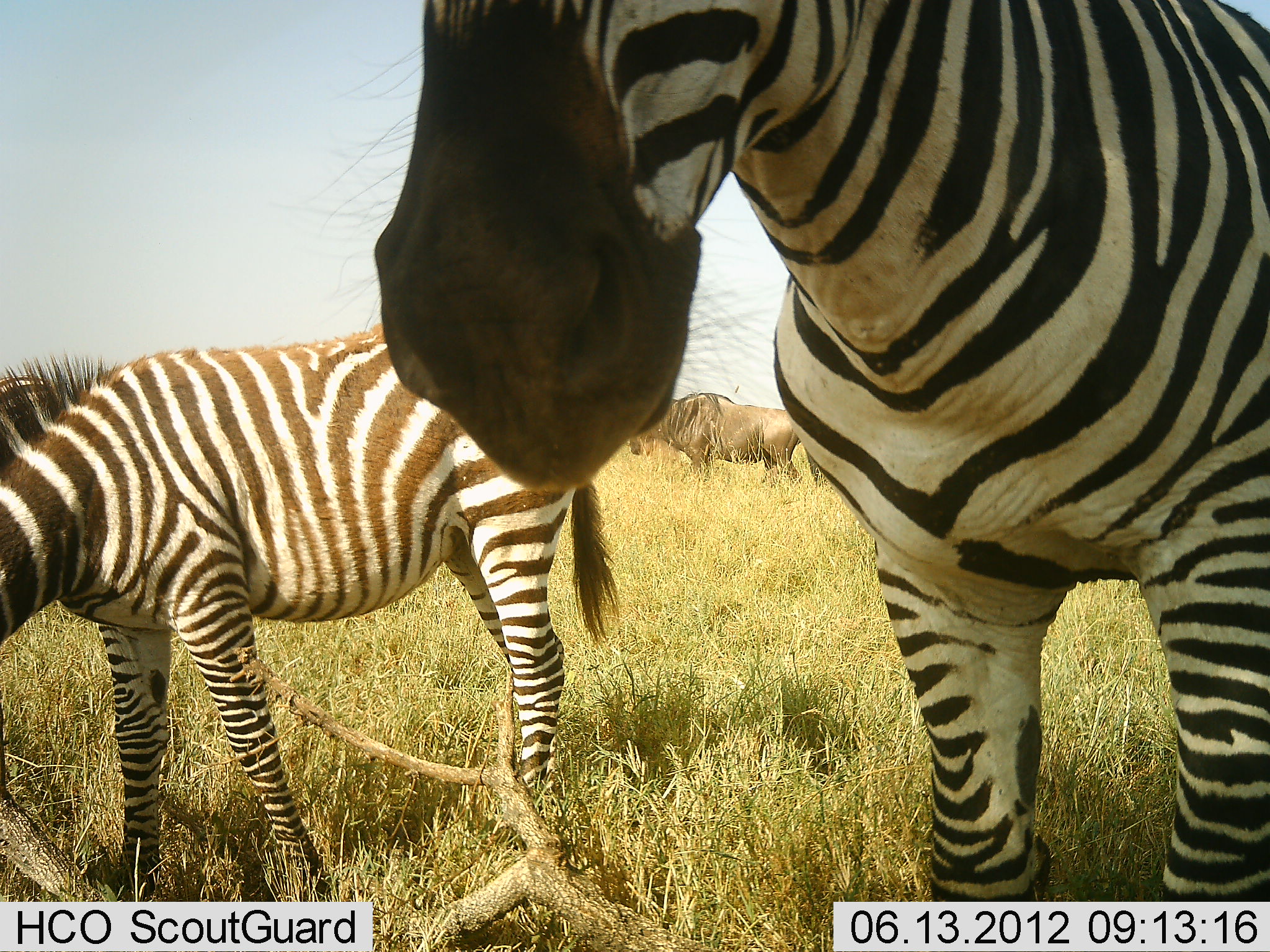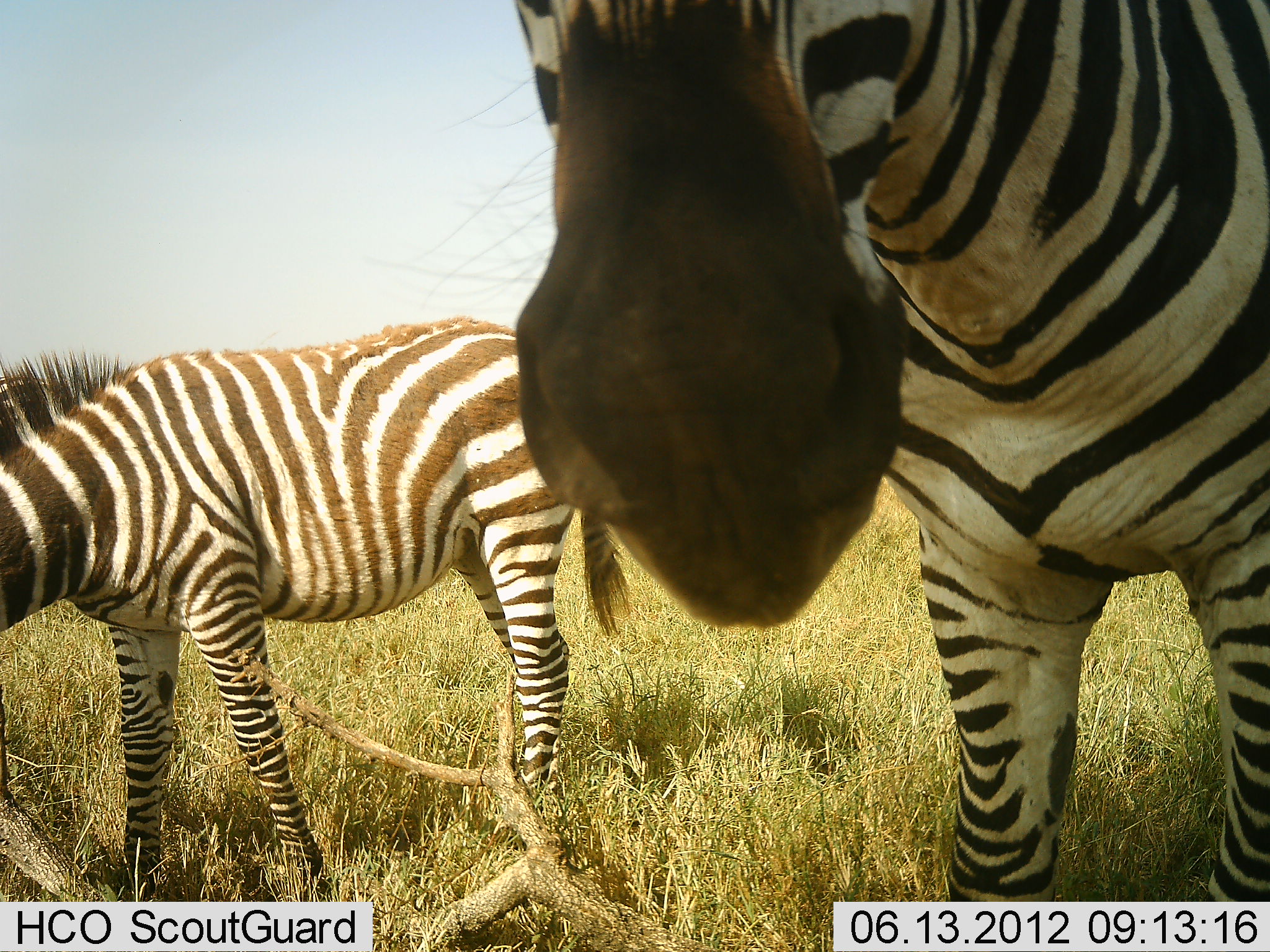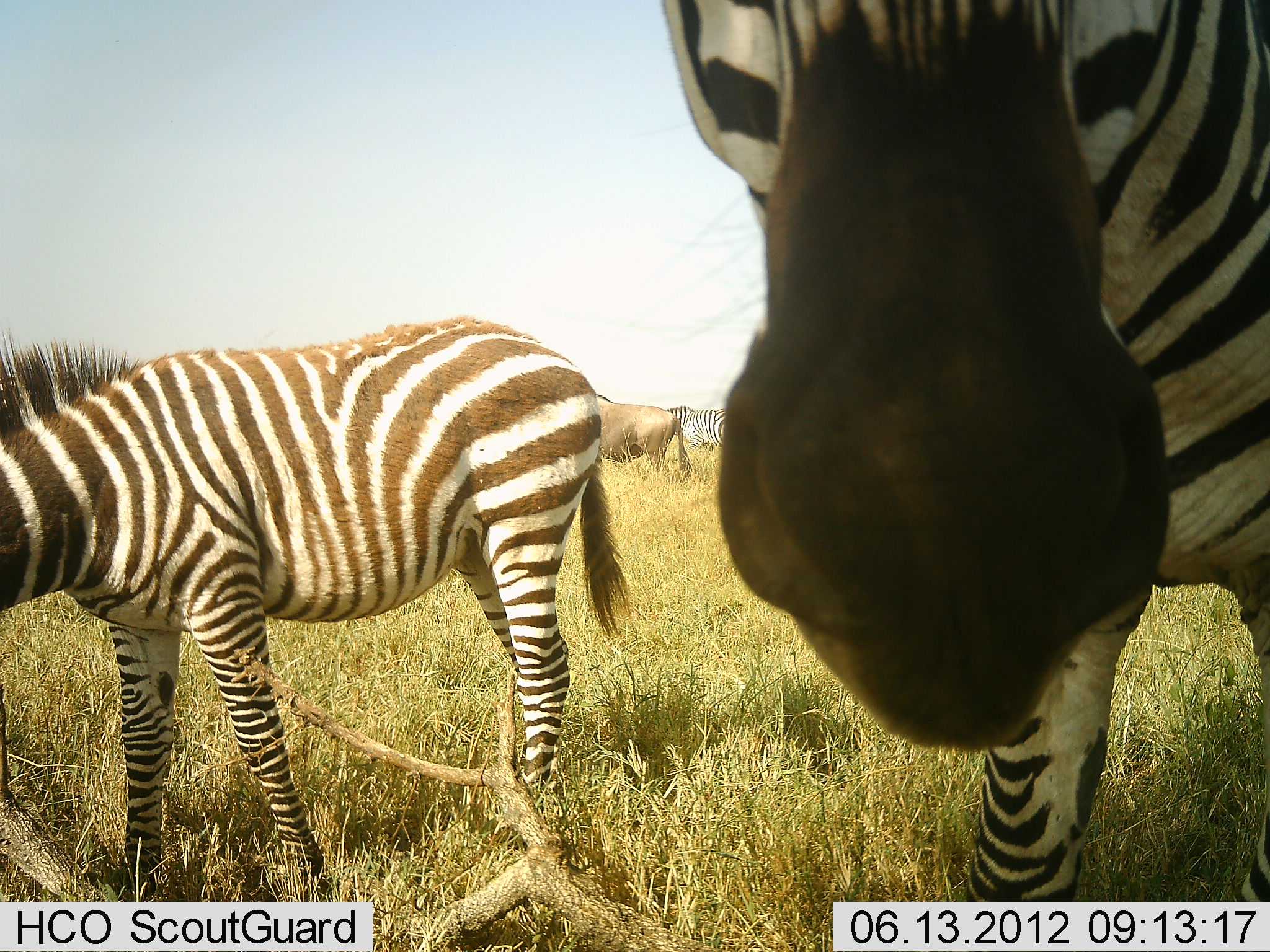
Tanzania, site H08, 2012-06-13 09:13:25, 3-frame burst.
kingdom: Animalia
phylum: Chordata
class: Mammalia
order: Artiodactyla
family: Bovidae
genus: Connochaetes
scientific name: Connochaetes taurinus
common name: blue wildebeest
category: wildebeest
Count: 1.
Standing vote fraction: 70%.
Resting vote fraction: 0%.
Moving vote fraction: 20%.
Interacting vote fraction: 0%.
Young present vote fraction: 0%.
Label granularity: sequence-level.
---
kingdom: Animalia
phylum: Chordata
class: Mammalia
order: Perissodactyla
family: Equidae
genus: Equus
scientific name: Equus quagga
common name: plains zebra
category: zebra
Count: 3.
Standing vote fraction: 100%.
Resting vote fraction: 0%.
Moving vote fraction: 8%.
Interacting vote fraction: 0%.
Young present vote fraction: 33%.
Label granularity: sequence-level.